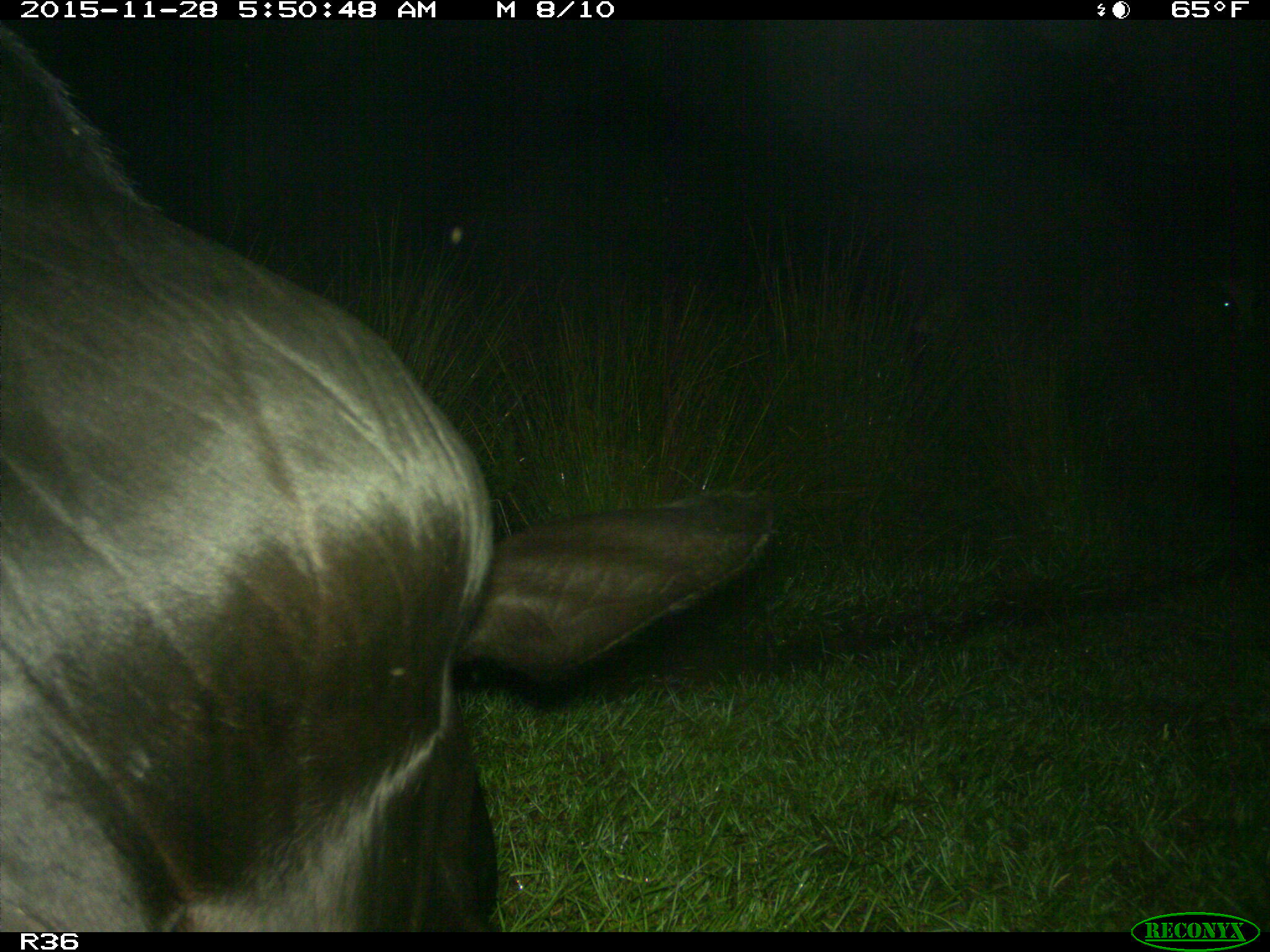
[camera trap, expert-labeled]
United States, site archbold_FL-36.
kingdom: Animalia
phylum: Chordata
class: Mammalia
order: Artiodactyla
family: Bovidae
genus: Bos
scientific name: Bos taurus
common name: domestic cow